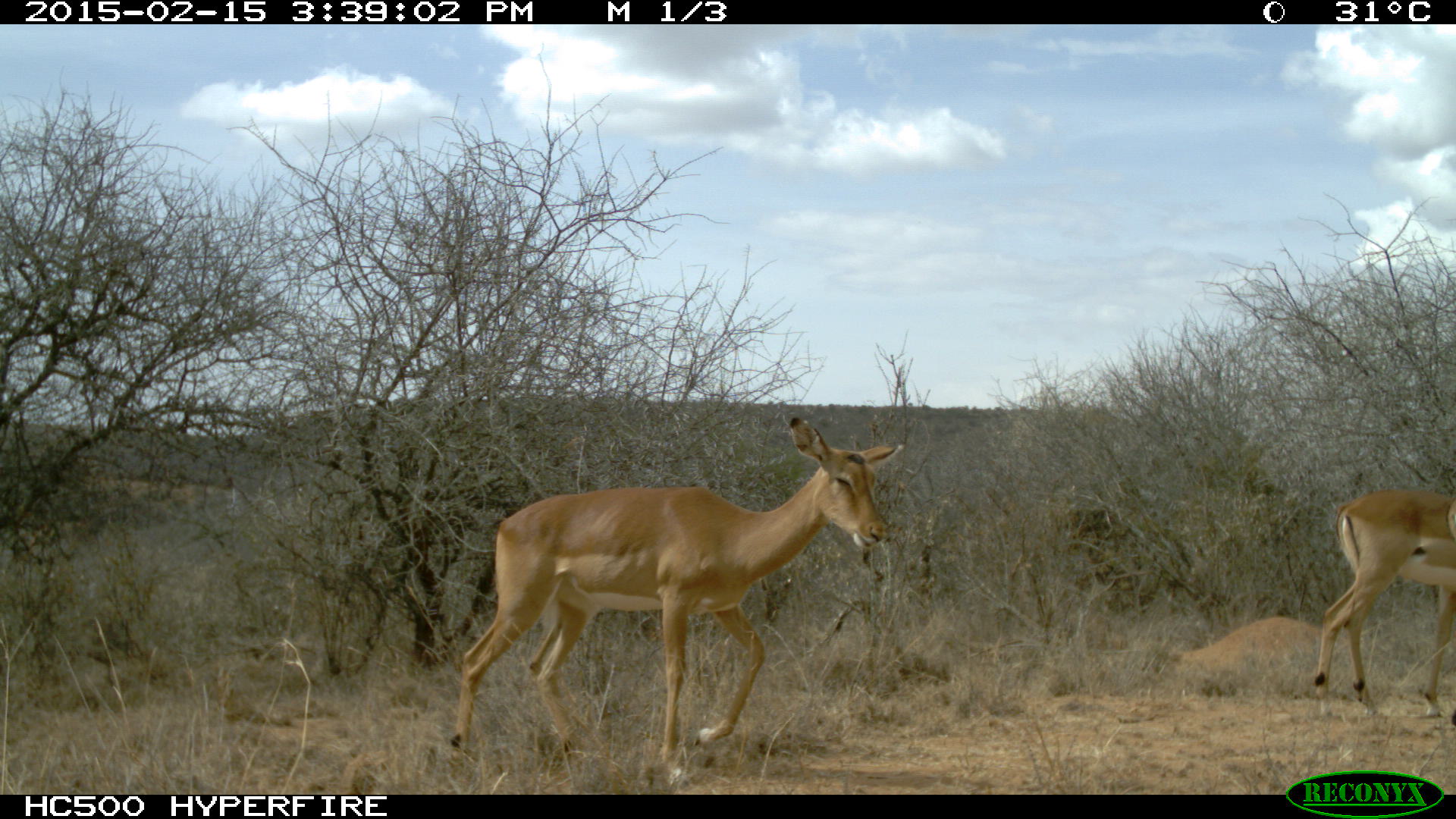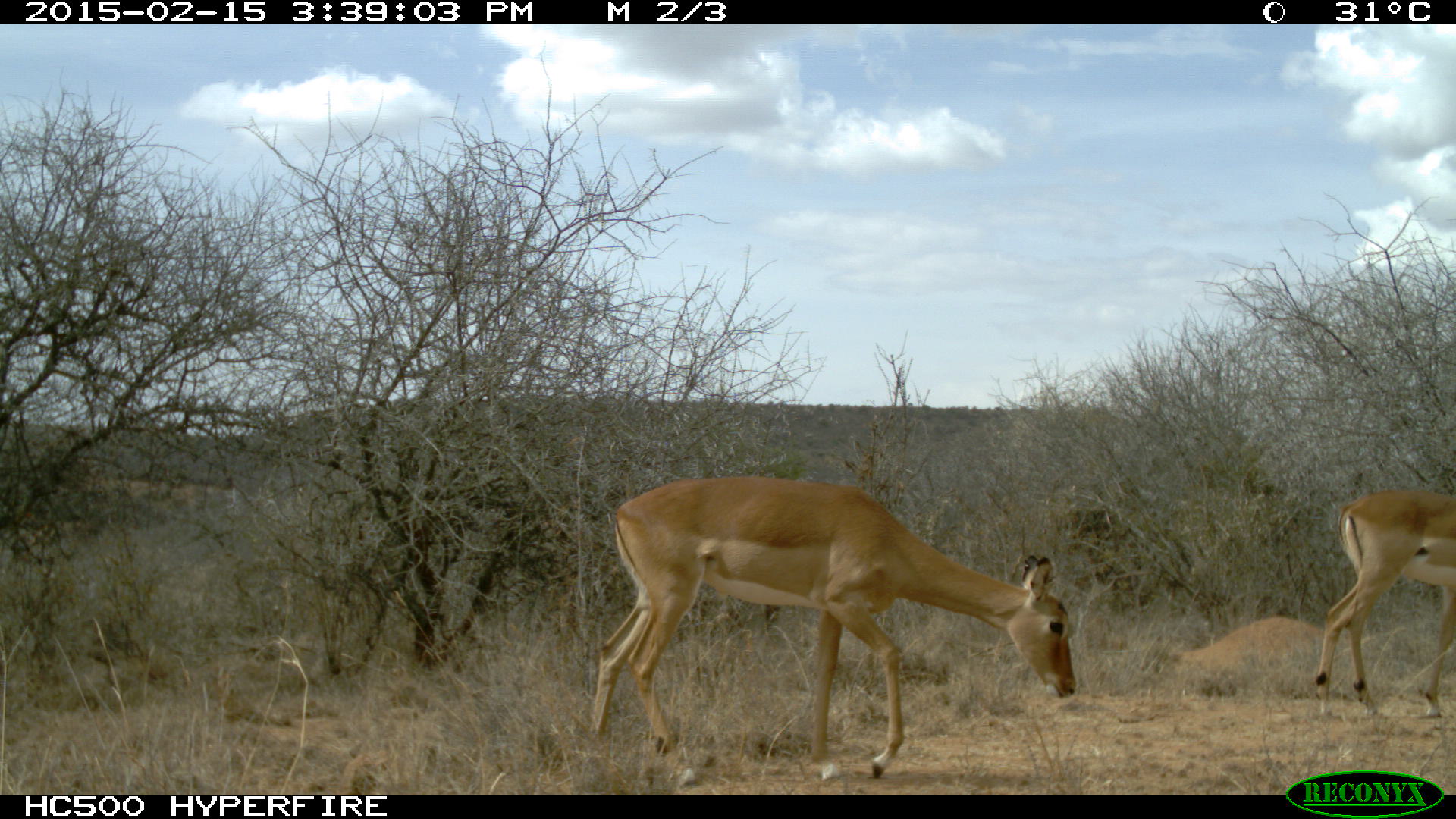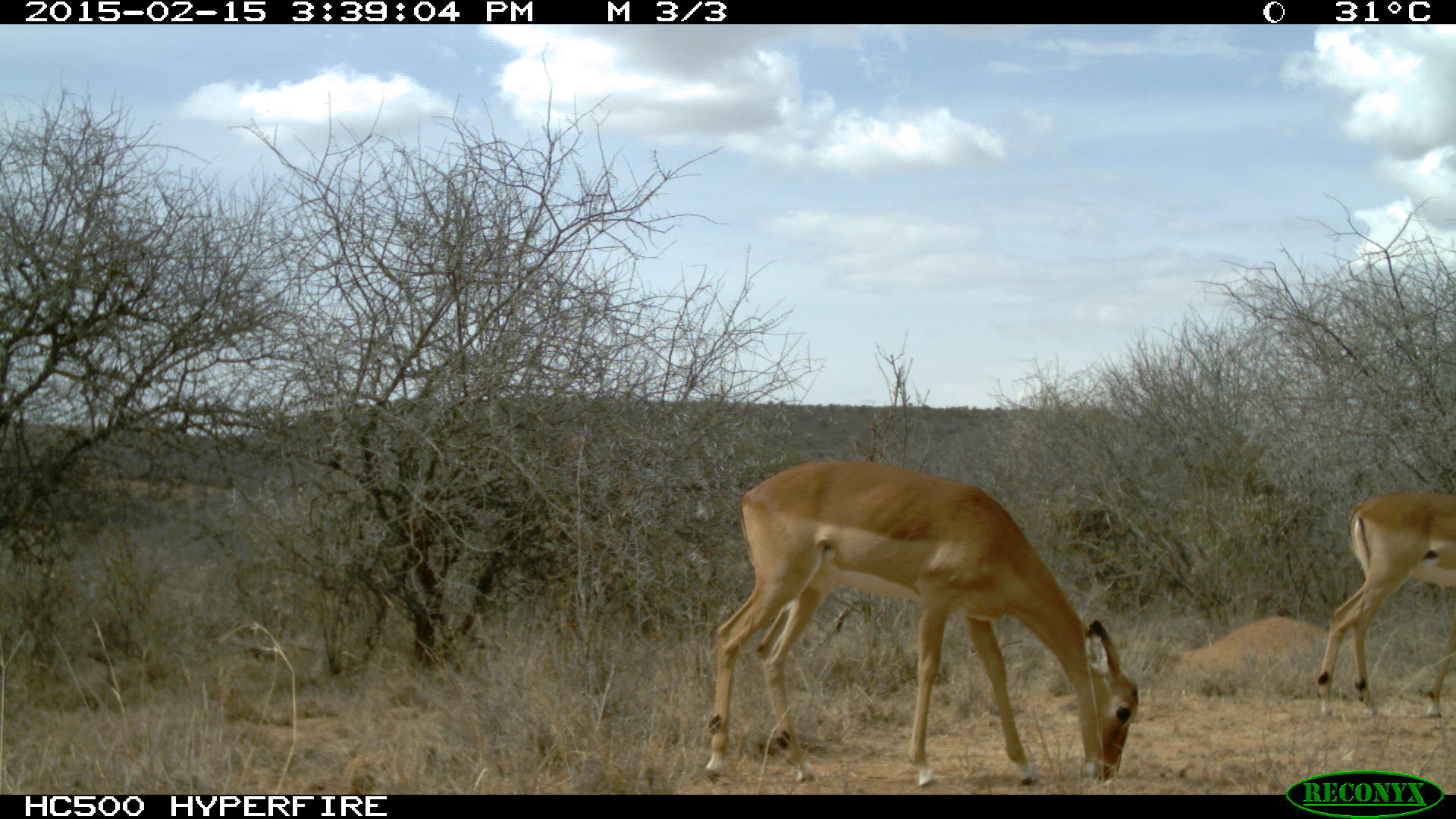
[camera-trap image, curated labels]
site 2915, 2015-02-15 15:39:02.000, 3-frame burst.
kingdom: Animalia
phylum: Chordata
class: Mammalia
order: Artiodactyla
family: Bovidae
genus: Aepyceros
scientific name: Aepyceros melampus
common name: impala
Aepyceros melampus (impala), count 2.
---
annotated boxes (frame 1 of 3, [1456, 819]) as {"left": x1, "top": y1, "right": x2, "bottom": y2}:
aepyceros melampus: {"left": 444, "top": 412, "right": 902, "bottom": 787}; {"left": 1311, "top": 482, "right": 1456, "bottom": 719}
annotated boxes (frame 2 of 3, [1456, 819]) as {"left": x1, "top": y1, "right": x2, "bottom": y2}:
aepyceros melampus: {"left": 585, "top": 470, "right": 1078, "bottom": 782}; {"left": 1308, "top": 484, "right": 1456, "bottom": 719}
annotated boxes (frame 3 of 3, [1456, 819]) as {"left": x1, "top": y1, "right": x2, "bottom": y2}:
aepyceros melampus: {"left": 702, "top": 456, "right": 1141, "bottom": 789}; {"left": 1312, "top": 485, "right": 1456, "bottom": 719}